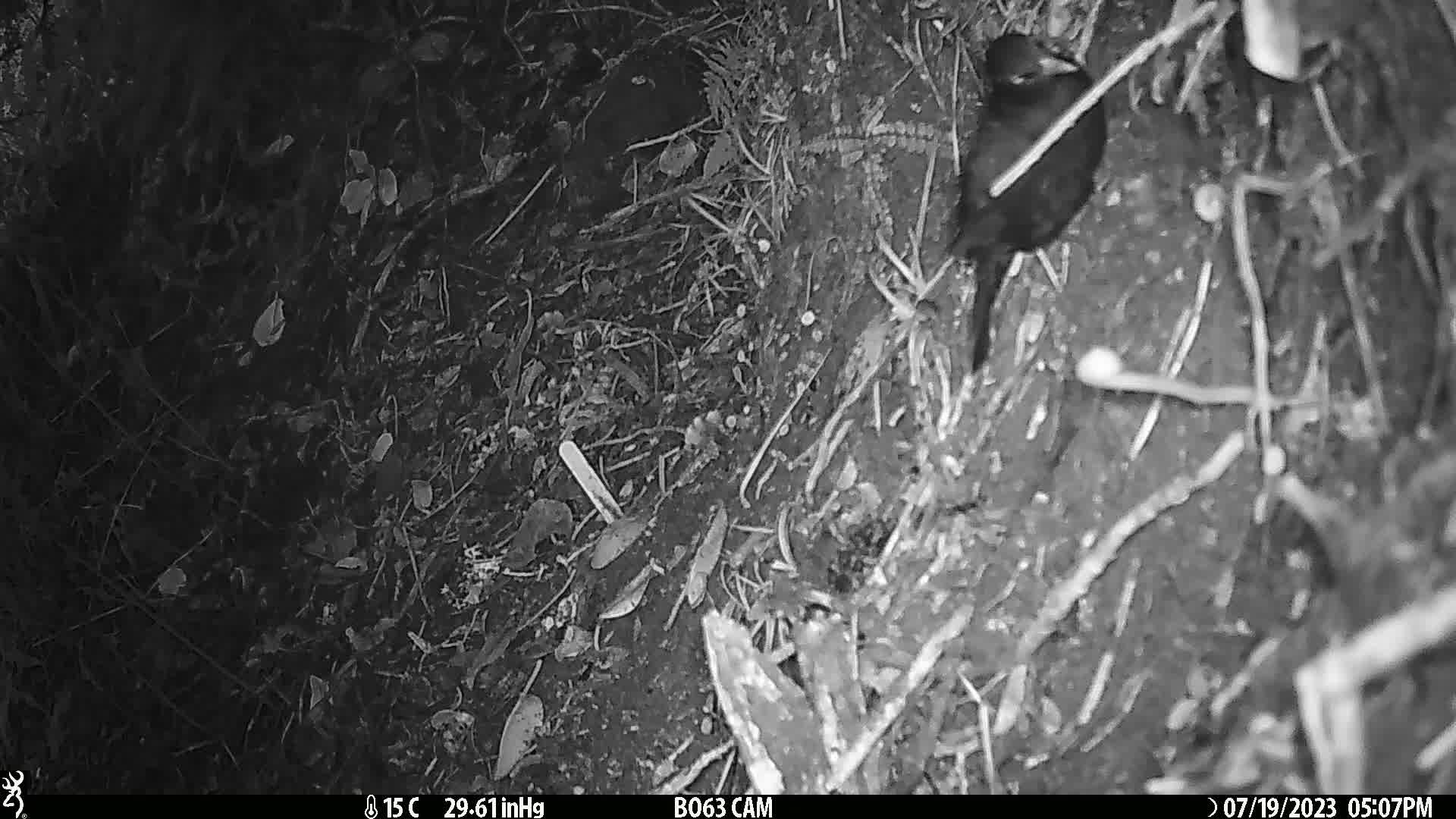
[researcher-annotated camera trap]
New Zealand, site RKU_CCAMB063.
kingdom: Animalia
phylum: Chordata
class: Aves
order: Passeriformes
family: Turdidae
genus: Turdus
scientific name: Turdus merula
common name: eurasian blackbird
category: blackbird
Blackbird (eurasian blackbird) (Turdus merula).